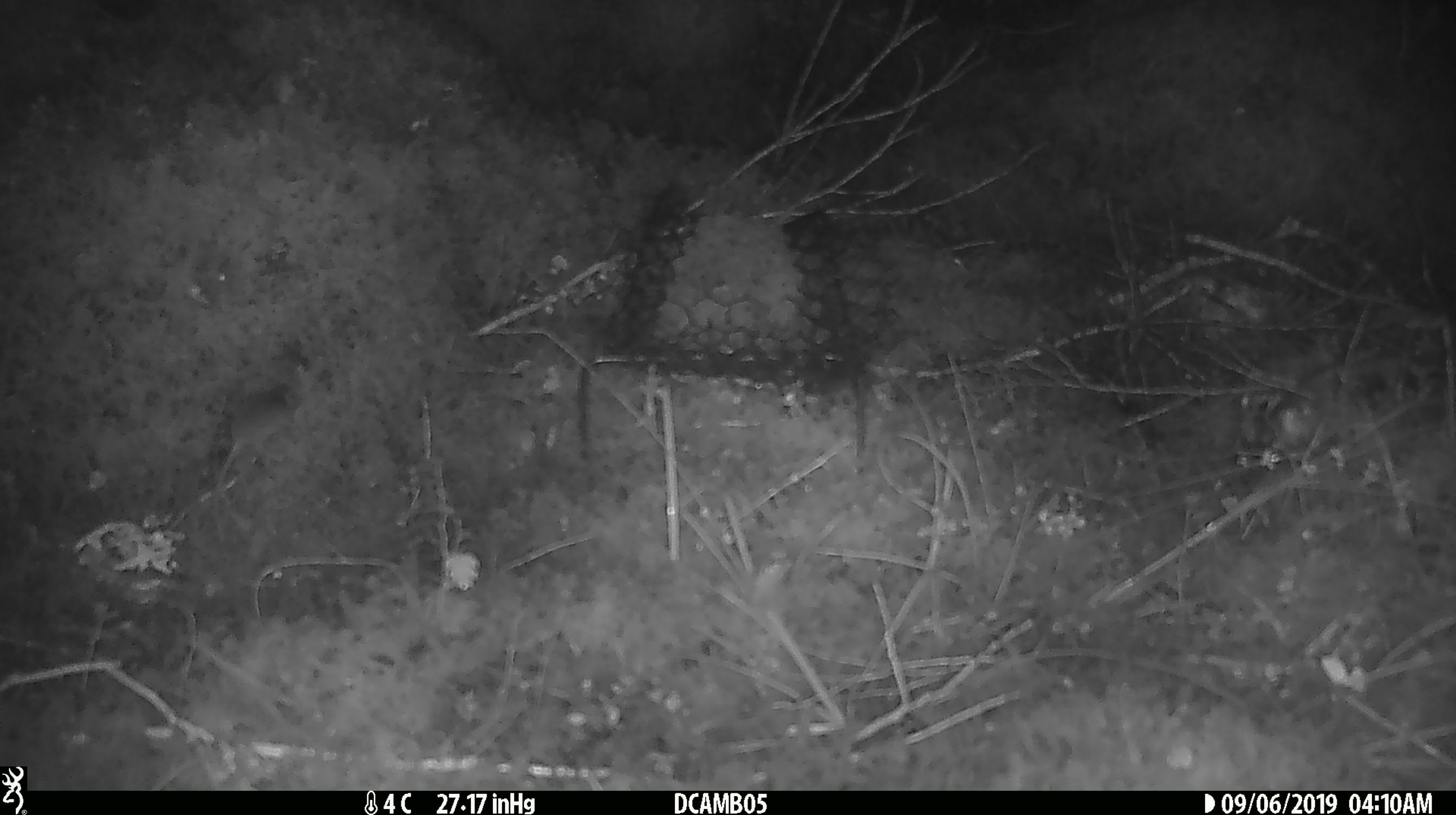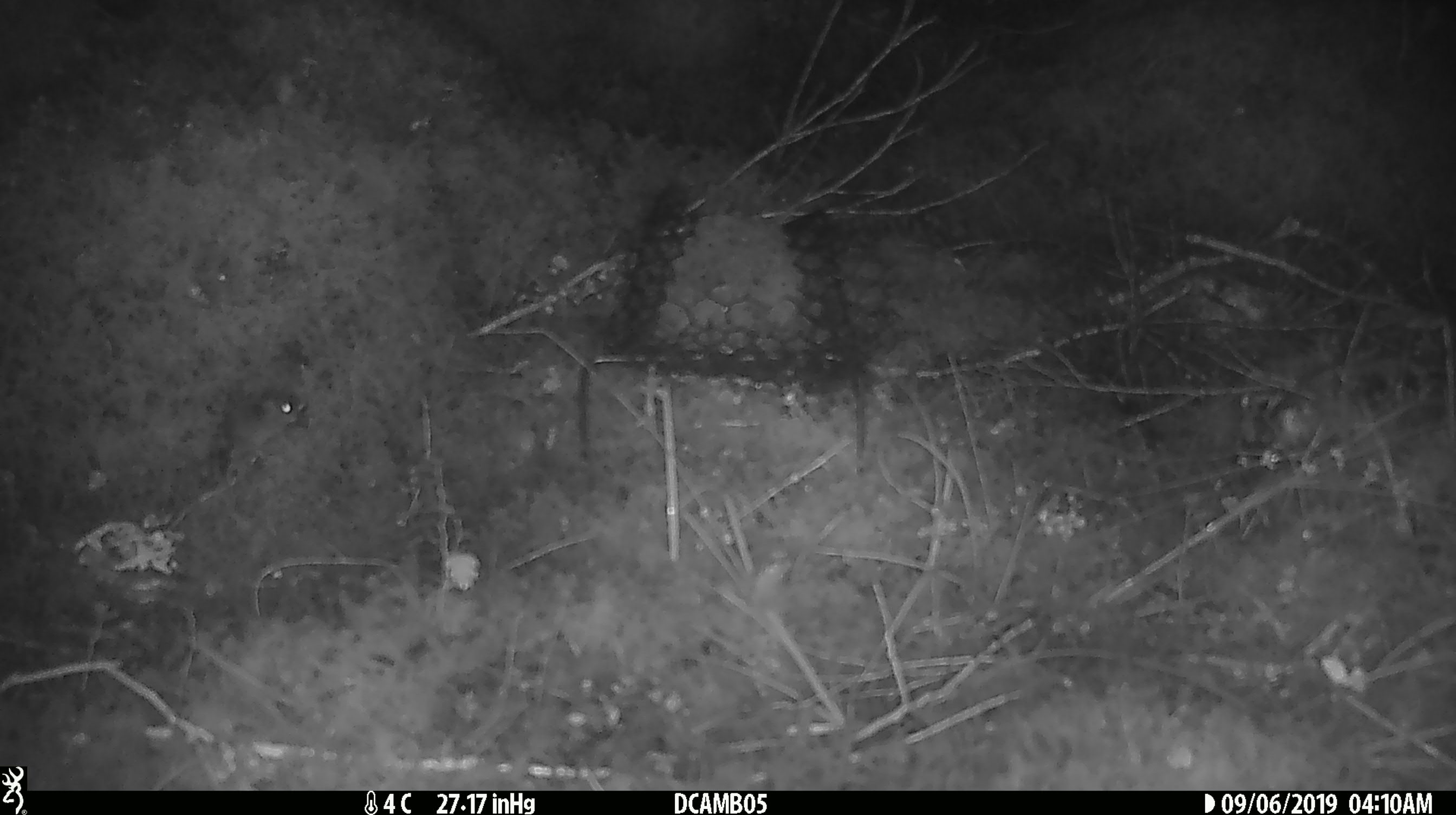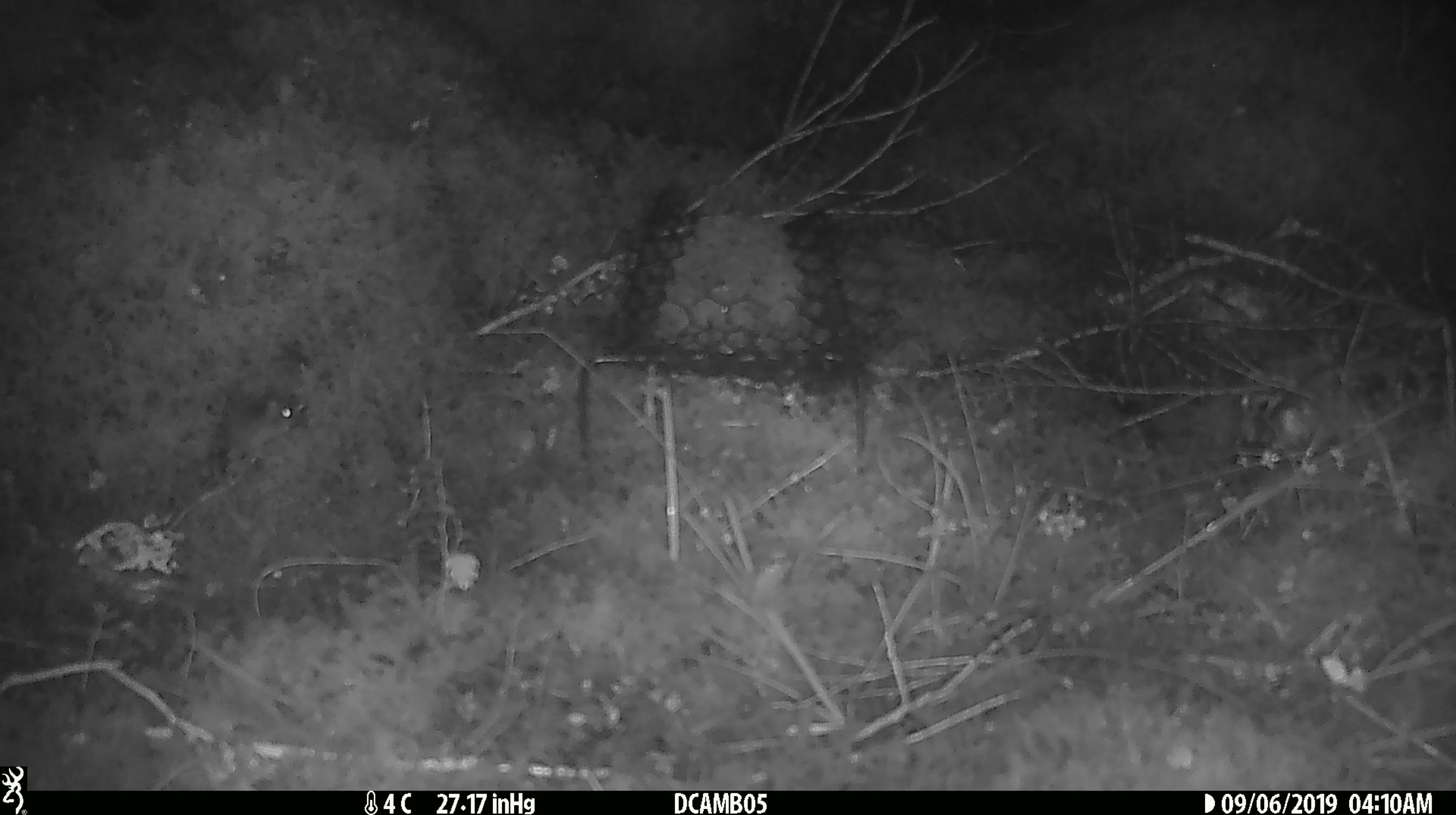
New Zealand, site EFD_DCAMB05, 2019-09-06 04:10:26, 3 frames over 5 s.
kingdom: Animalia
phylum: Chordata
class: Mammalia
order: Rodentia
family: Muridae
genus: Mus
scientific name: Mus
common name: mouse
Mouse (Mus).